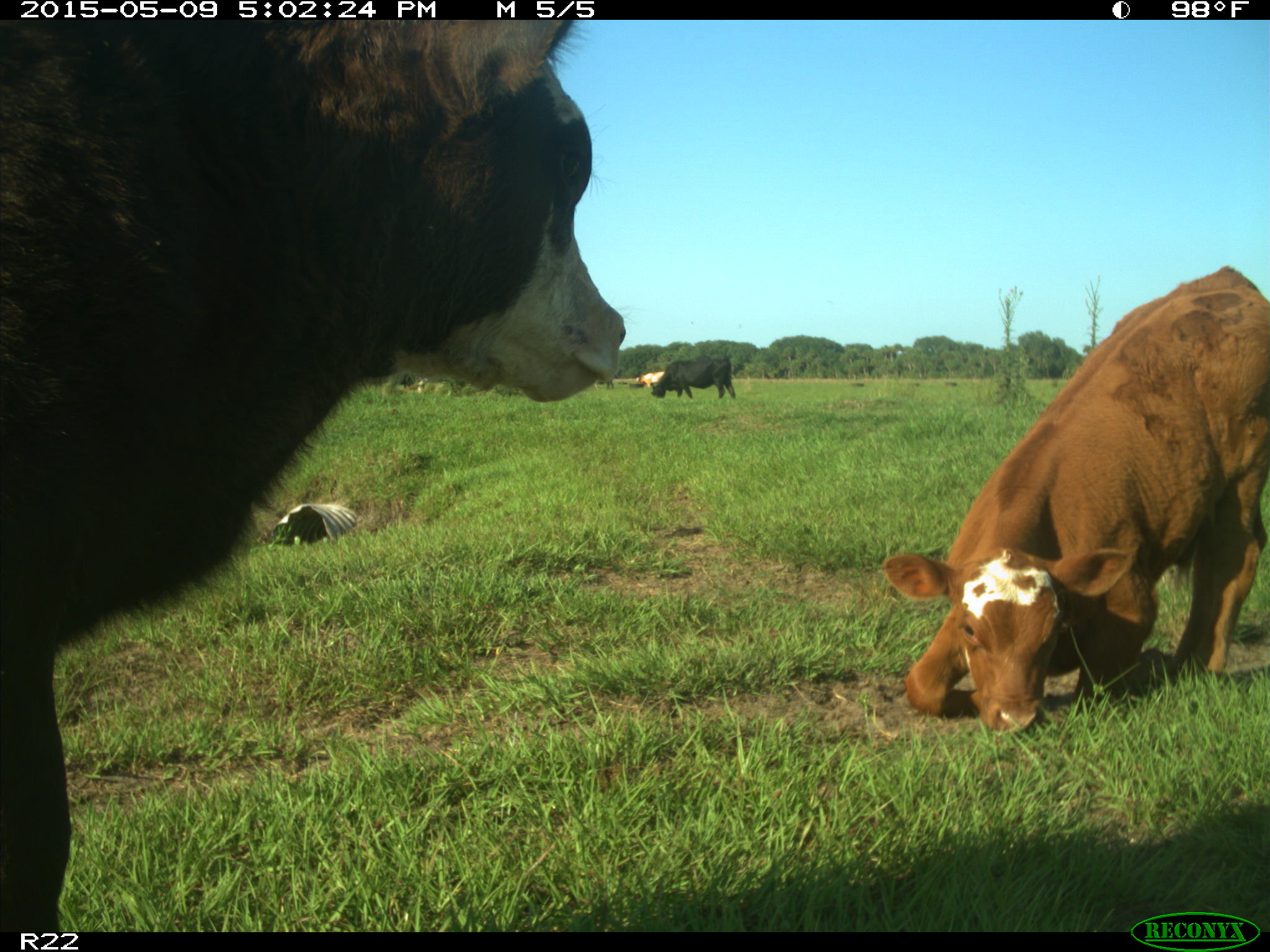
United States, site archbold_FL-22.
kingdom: Animalia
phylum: Chordata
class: Mammalia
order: Artiodactyla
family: Bovidae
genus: Bos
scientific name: Bos taurus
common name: domestic cow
Bos taurus (domestic cow).